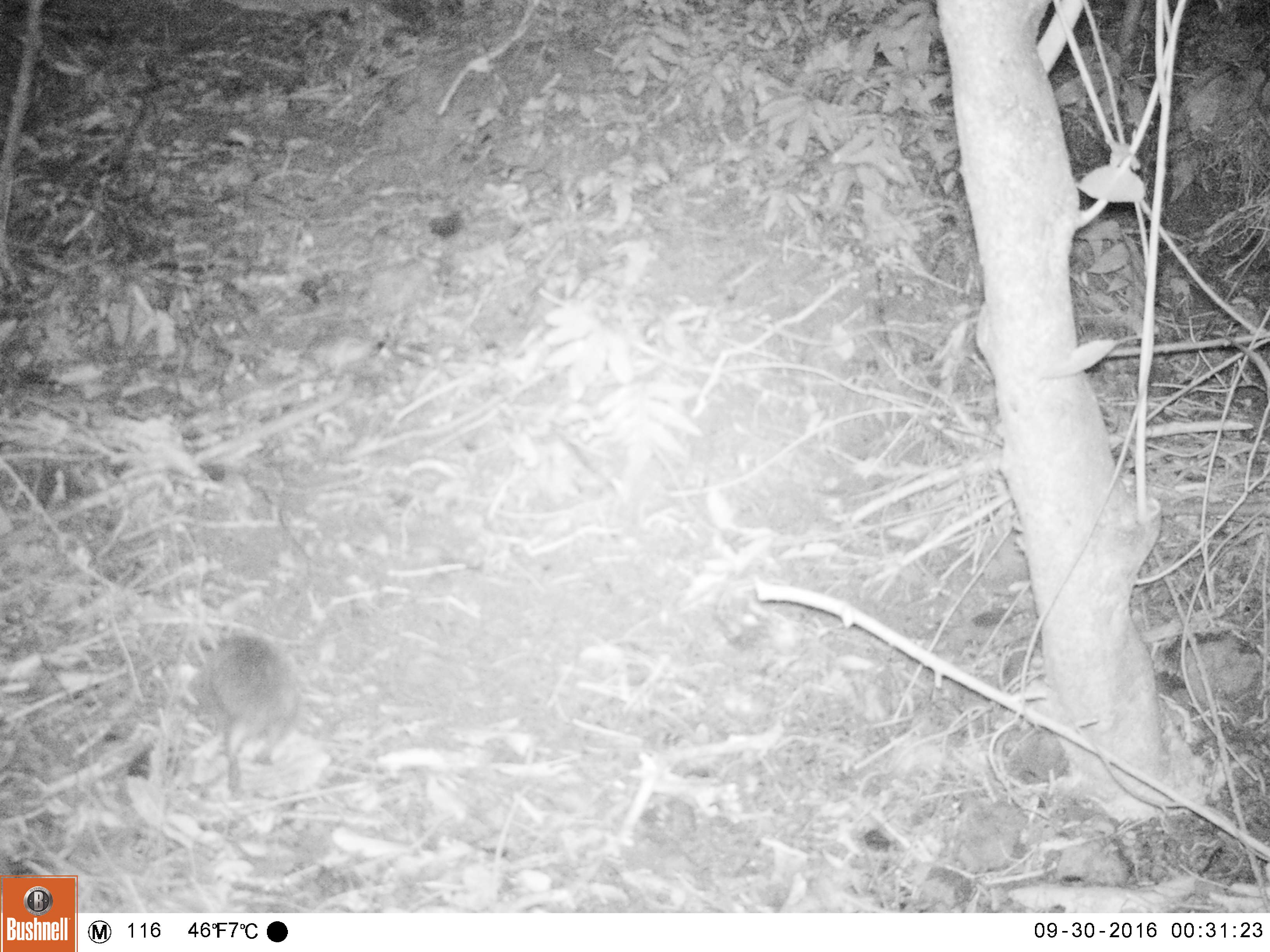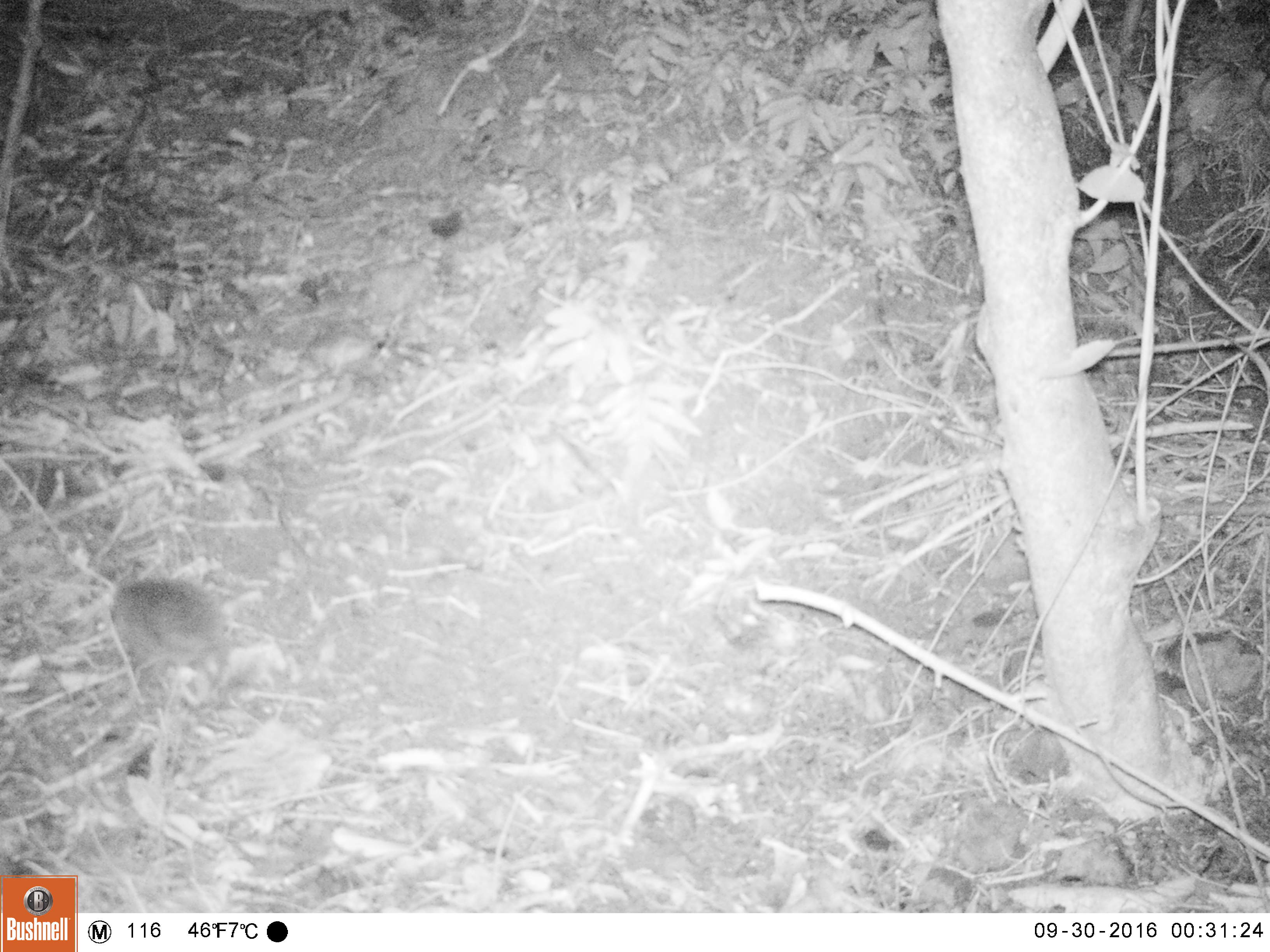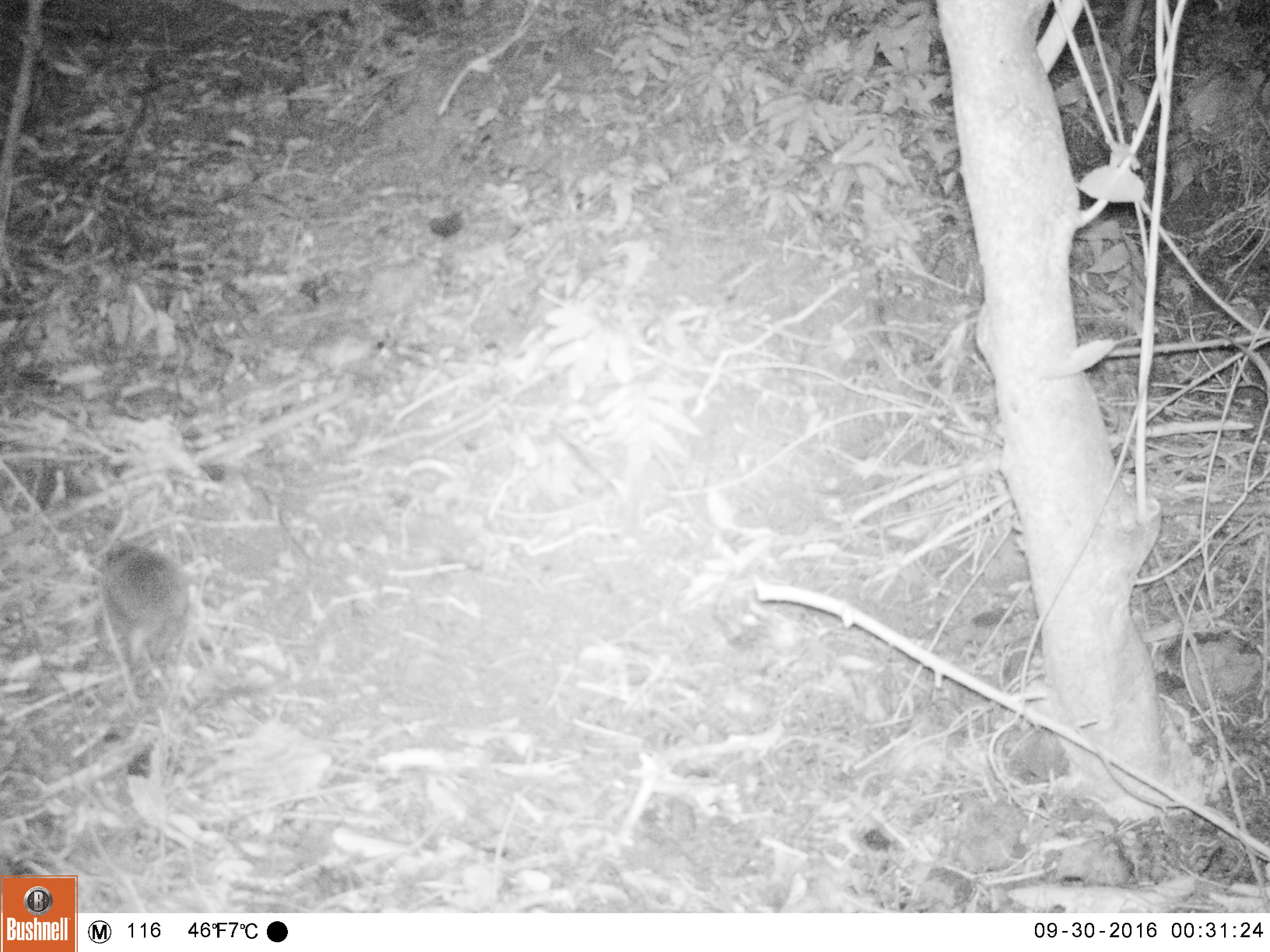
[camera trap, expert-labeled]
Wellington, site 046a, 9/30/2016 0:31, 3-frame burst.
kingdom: Animalia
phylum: Chordata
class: Mammalia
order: Eulipotyphla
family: Erinaceidae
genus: Erinaceus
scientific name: Erinaceus europaeus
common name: hedgehog